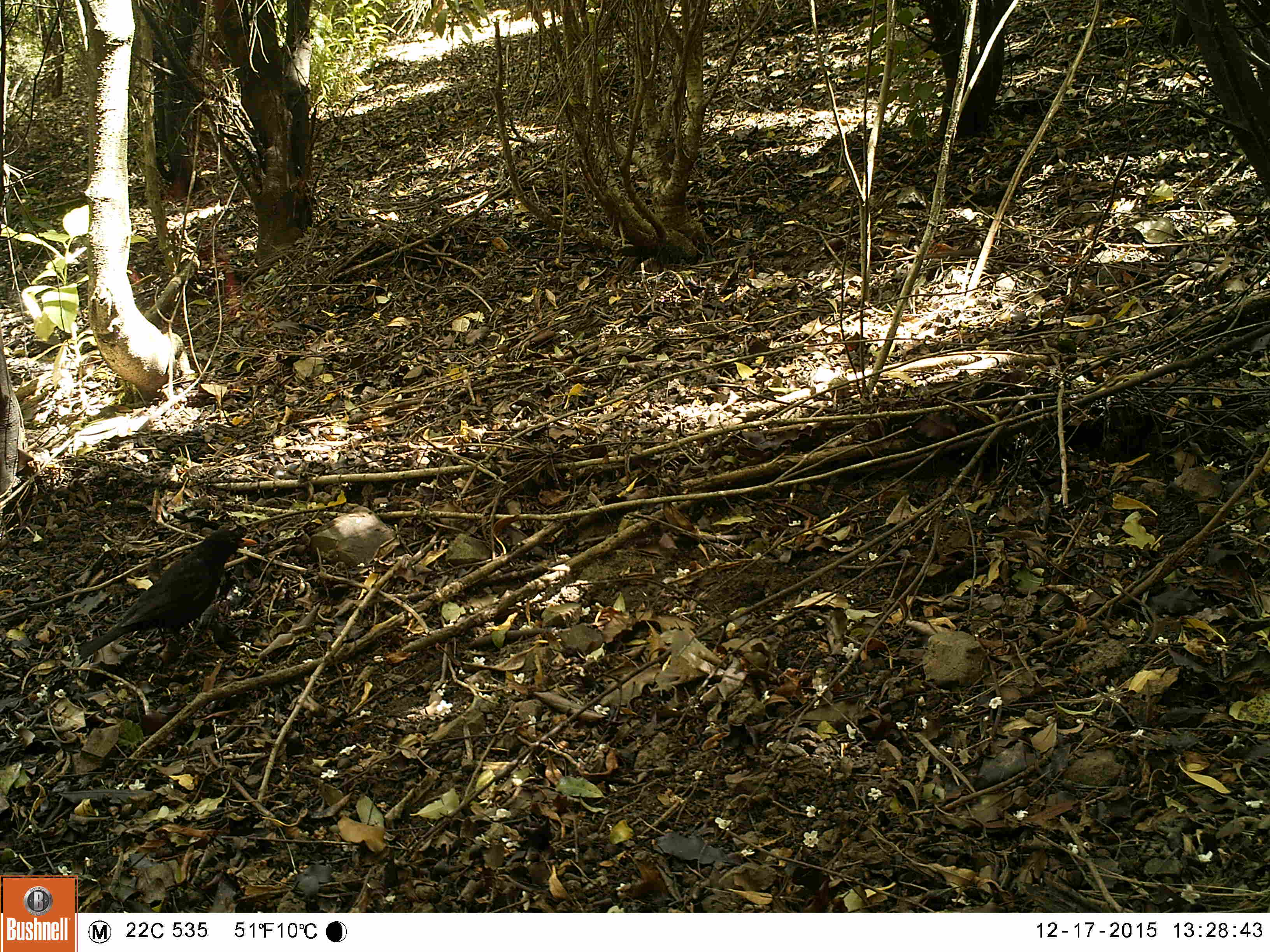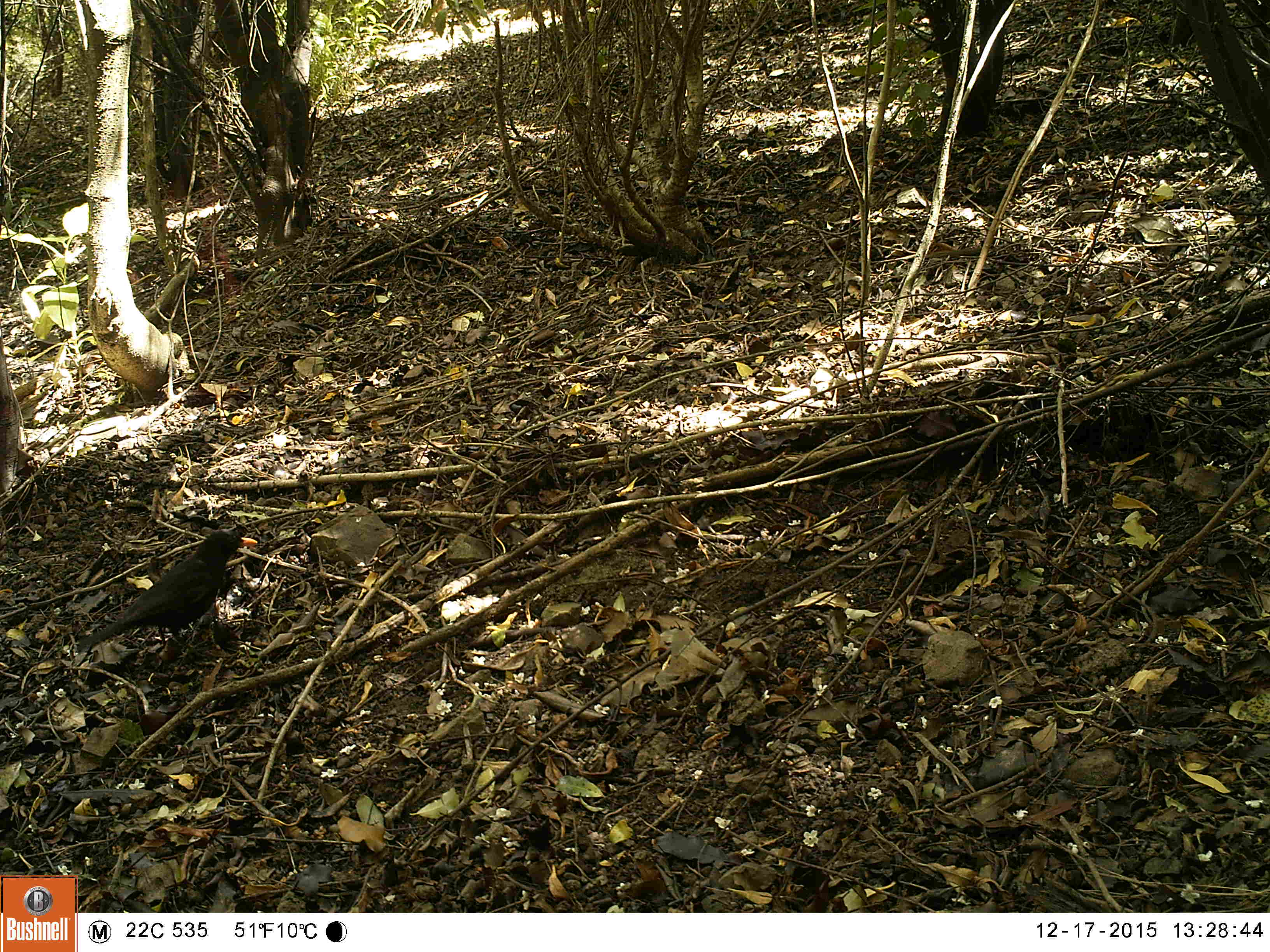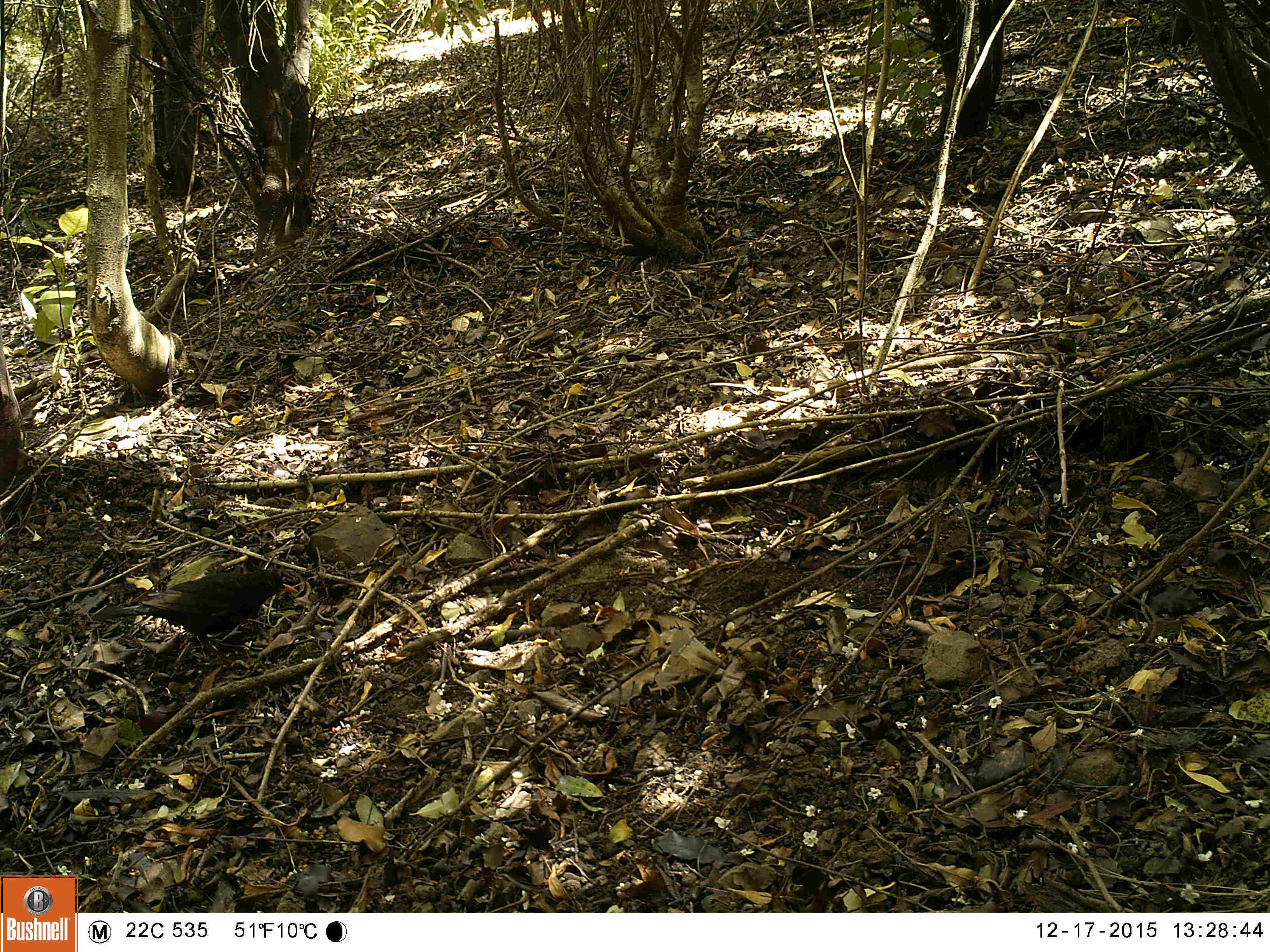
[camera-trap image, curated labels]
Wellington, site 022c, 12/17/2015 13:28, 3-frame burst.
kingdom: Animalia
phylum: Chordata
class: Aves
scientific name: Aves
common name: bird